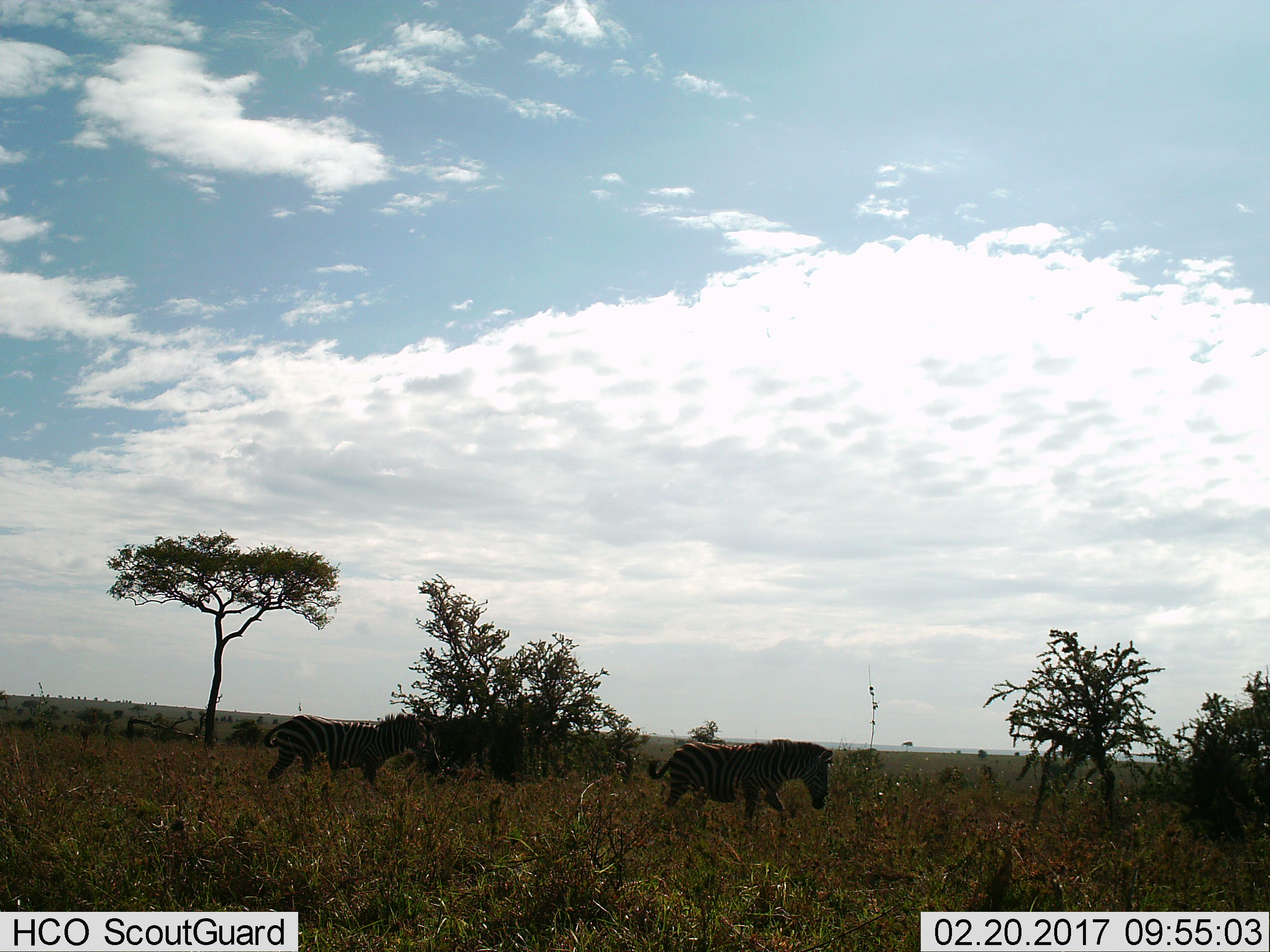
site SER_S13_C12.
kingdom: Animalia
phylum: Chordata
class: Mammalia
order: Perissodactyla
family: Equidae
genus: Equus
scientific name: Equus quagga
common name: plains zebra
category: zebraplains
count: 2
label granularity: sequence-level